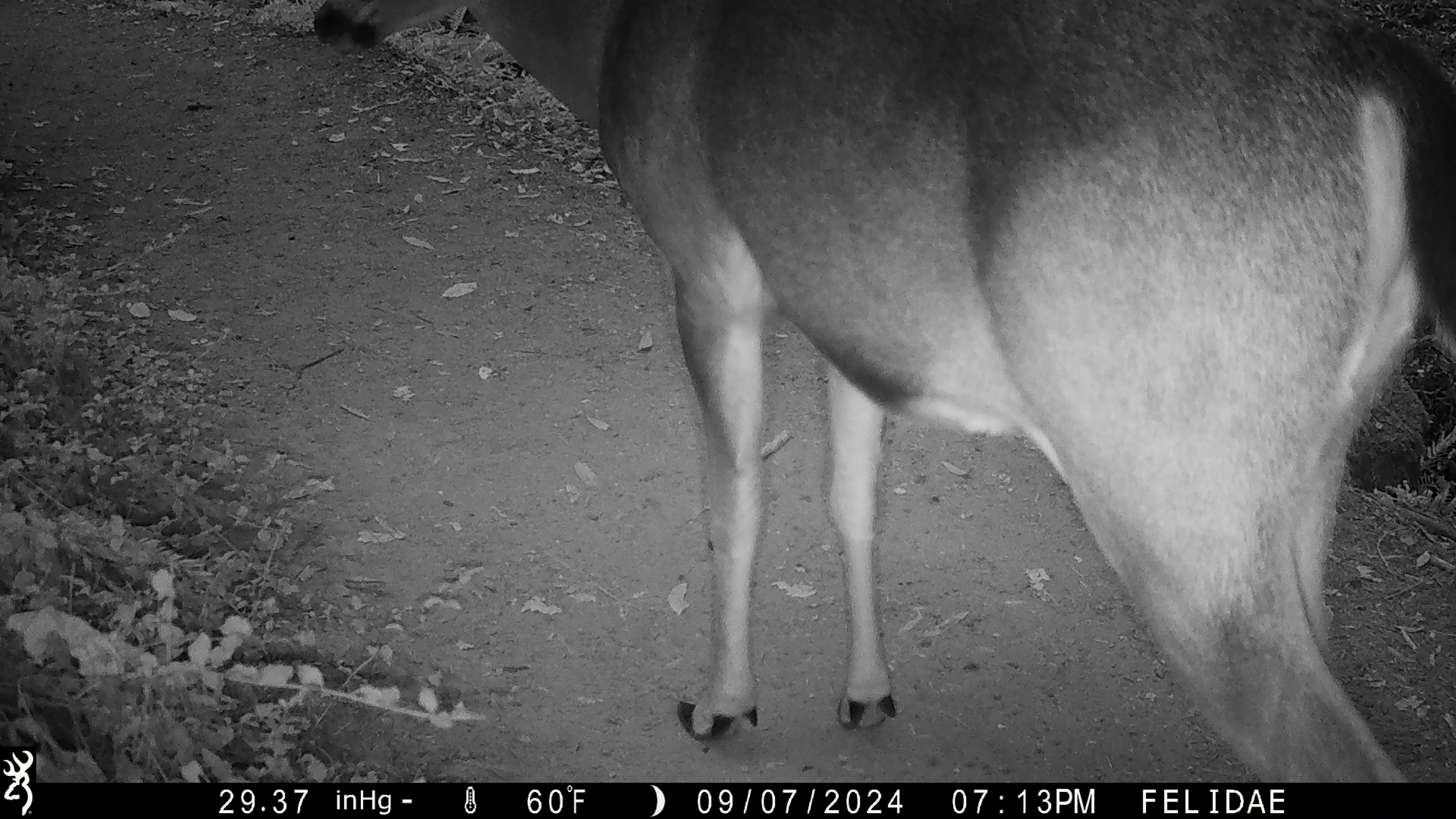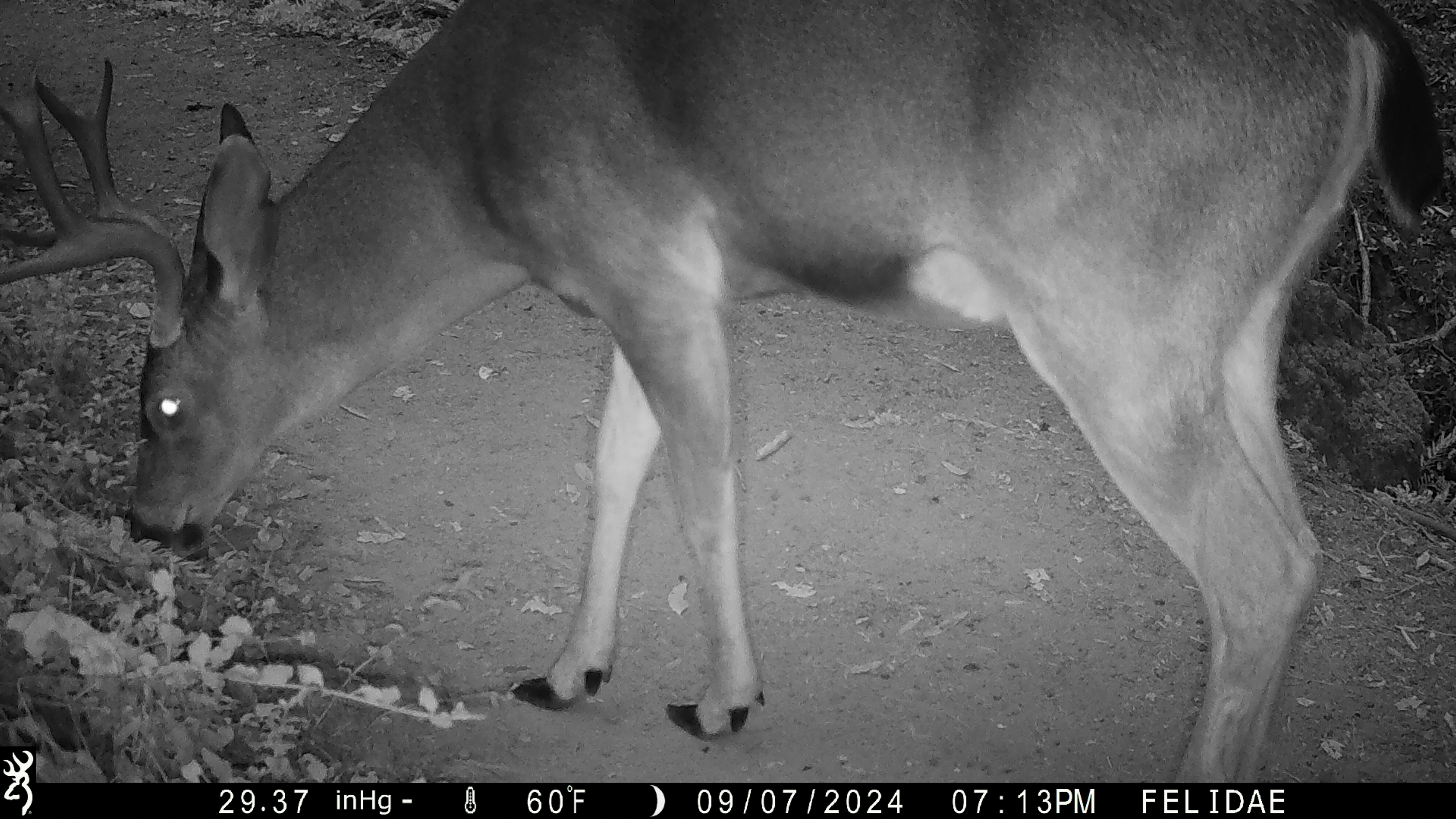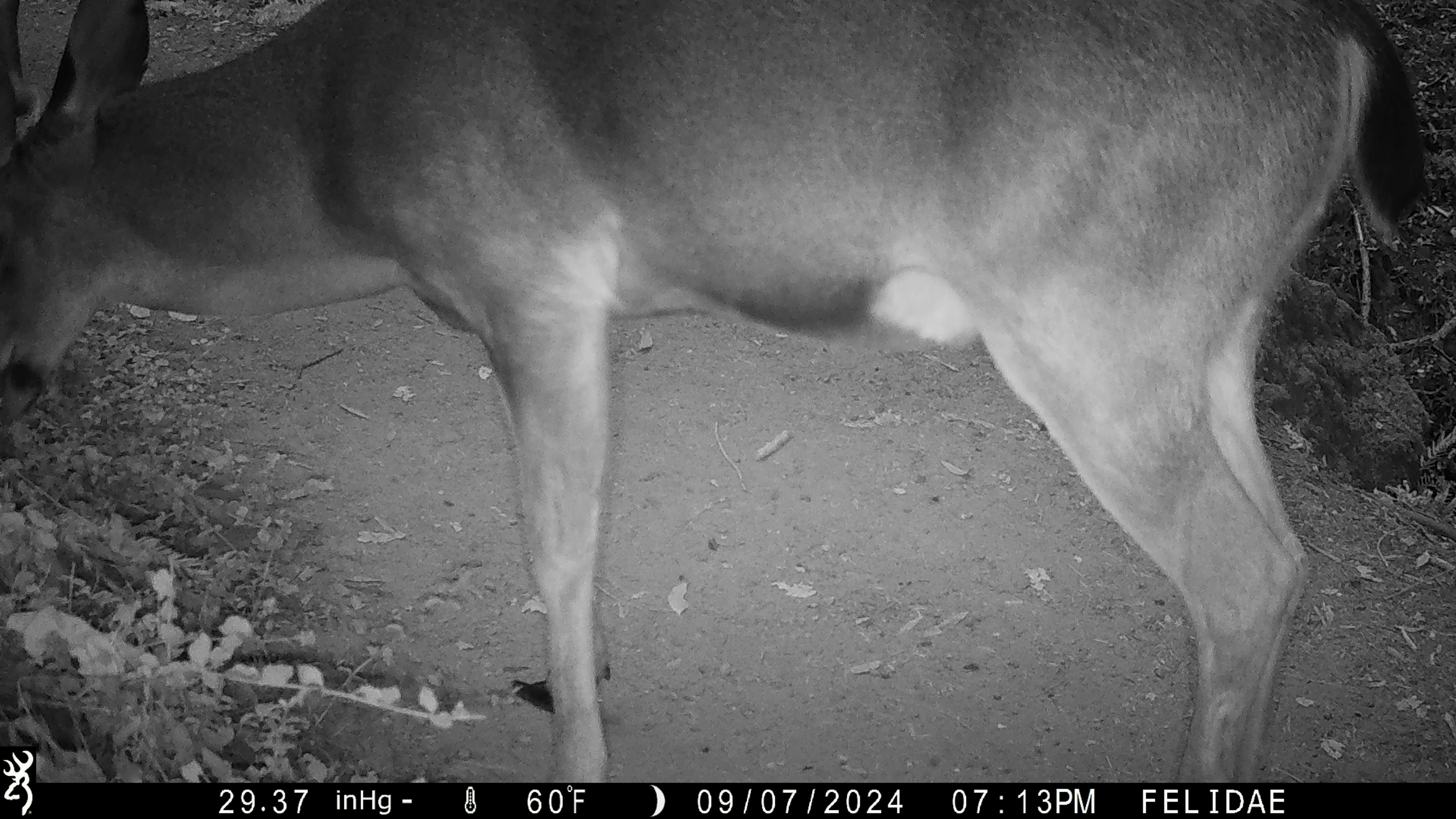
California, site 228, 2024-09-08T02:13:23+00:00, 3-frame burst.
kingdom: Animalia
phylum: Chordata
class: Mammalia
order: Artiodactyla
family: Cervidae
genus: Odocoileus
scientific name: Odocoileus hemionus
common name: mule deer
Mule deer (Odocoileus hemionus).